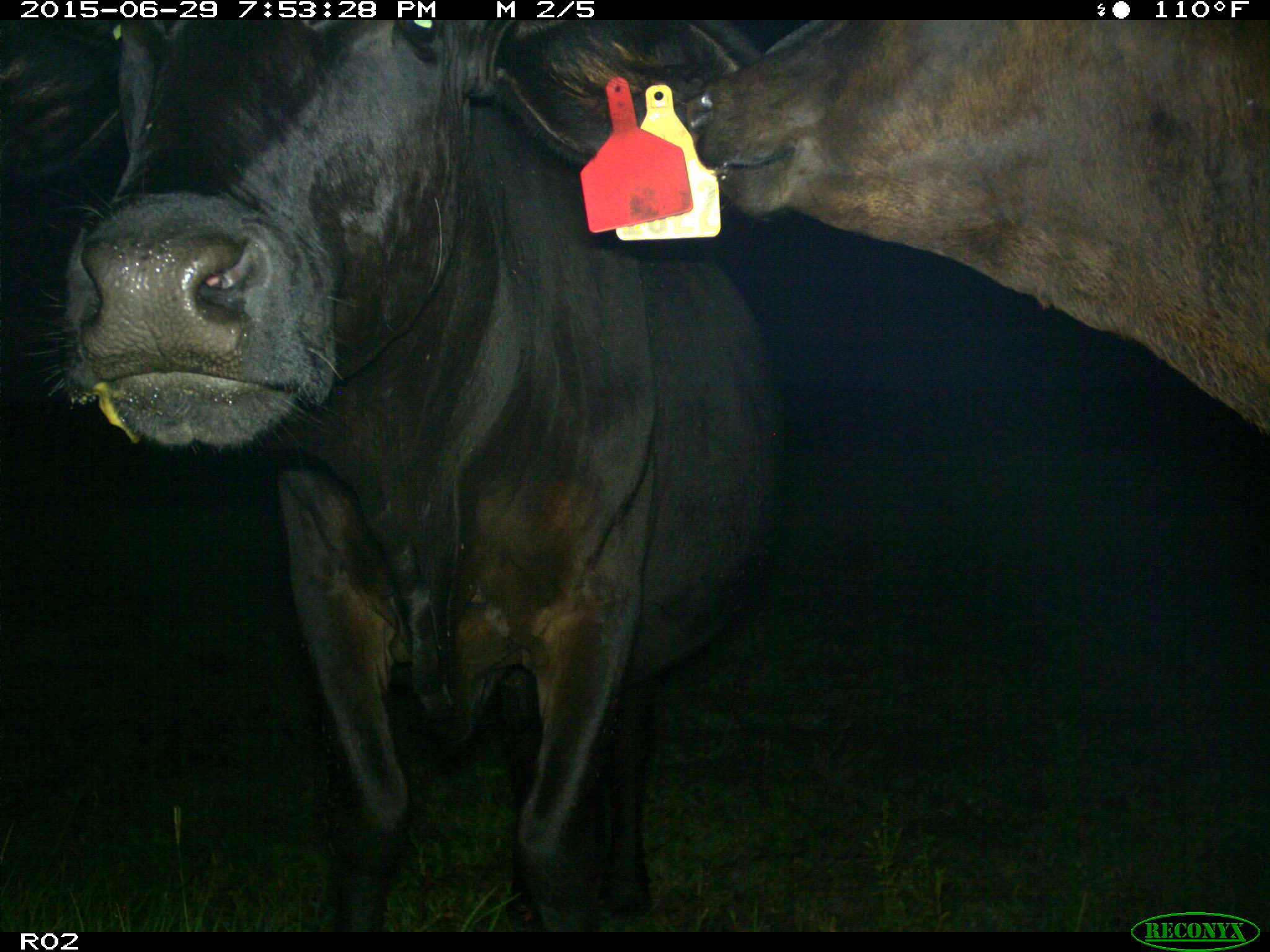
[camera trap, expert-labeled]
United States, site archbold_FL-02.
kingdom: Animalia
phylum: Chordata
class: Mammalia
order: Artiodactyla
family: Bovidae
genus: Bos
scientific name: Bos taurus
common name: domestic cow